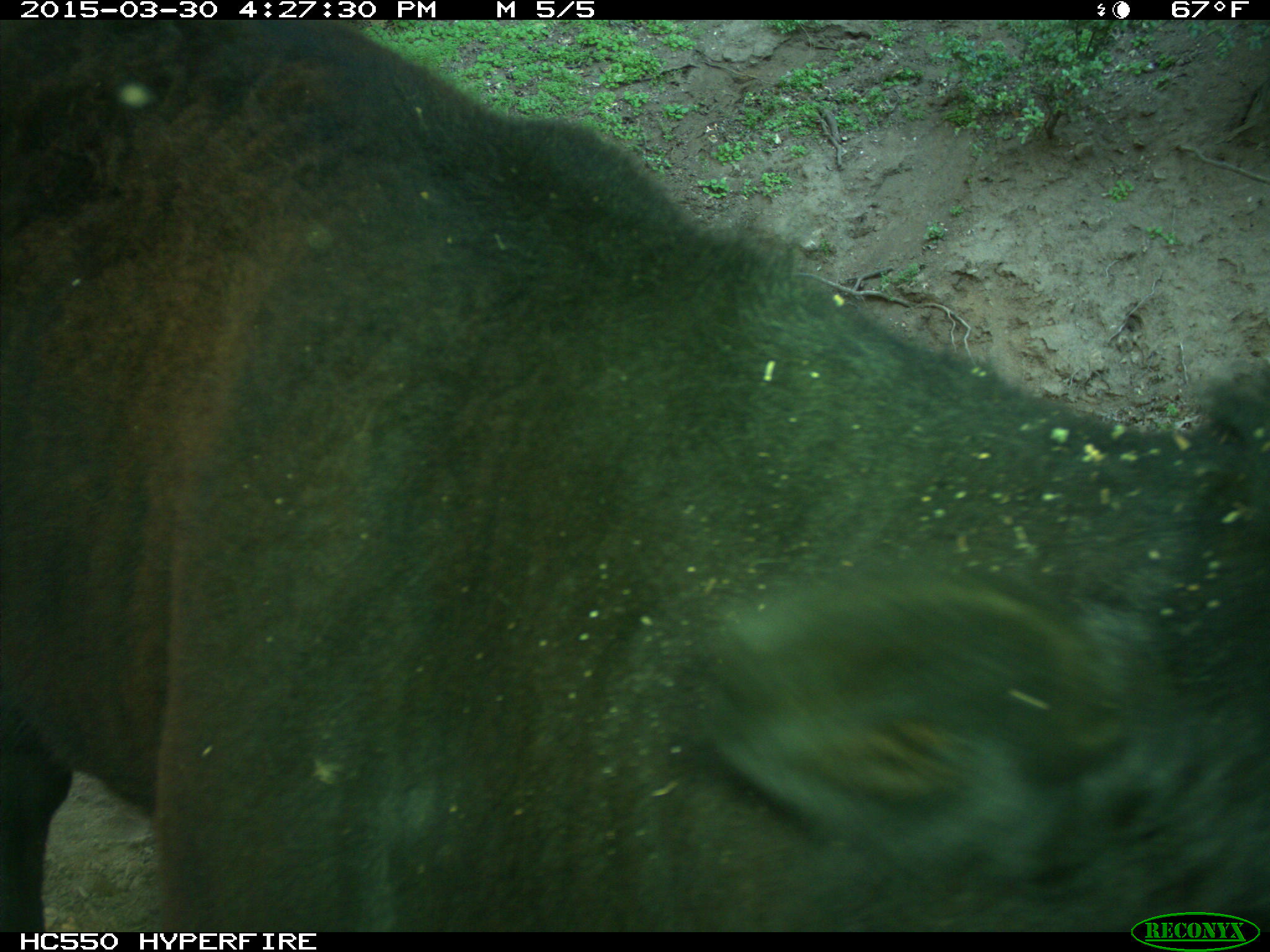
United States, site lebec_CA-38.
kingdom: Animalia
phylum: Chordata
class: Mammalia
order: Artiodactyla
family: Bovidae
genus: Bos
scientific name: Bos taurus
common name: domestic cow